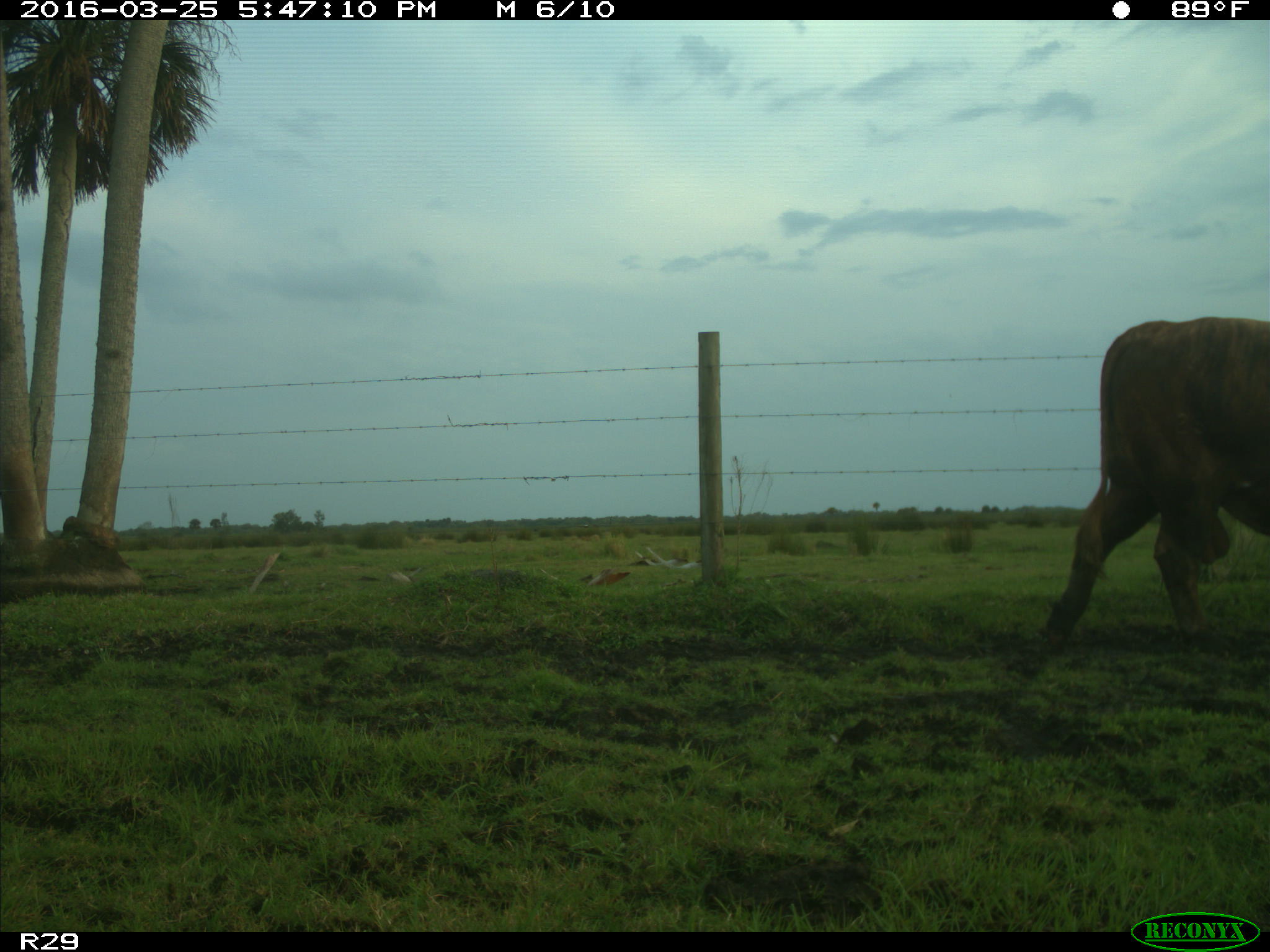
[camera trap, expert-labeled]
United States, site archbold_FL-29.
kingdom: Animalia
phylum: Chordata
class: Mammalia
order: Artiodactyla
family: Bovidae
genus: Bos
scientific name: Bos taurus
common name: domestic cow